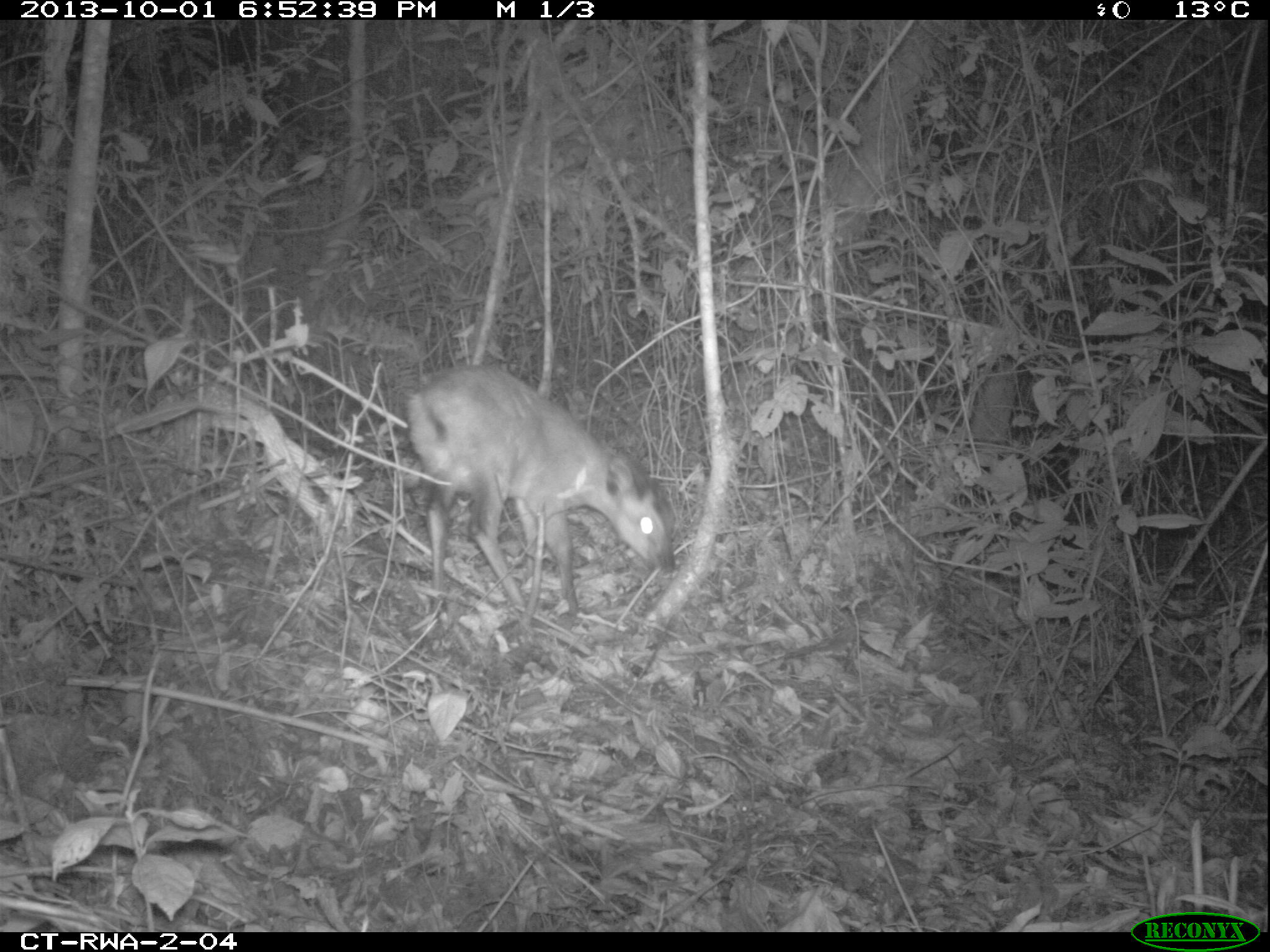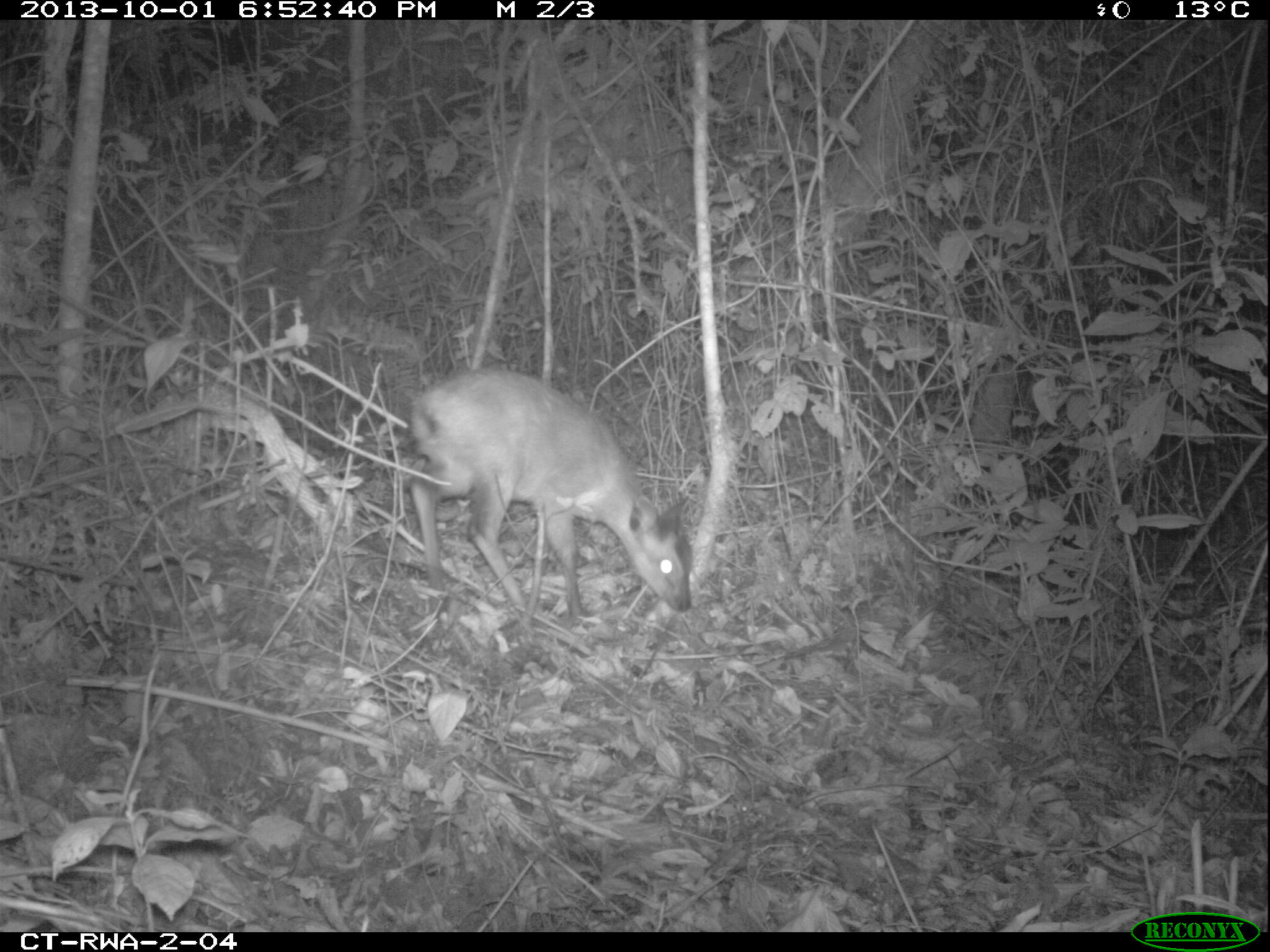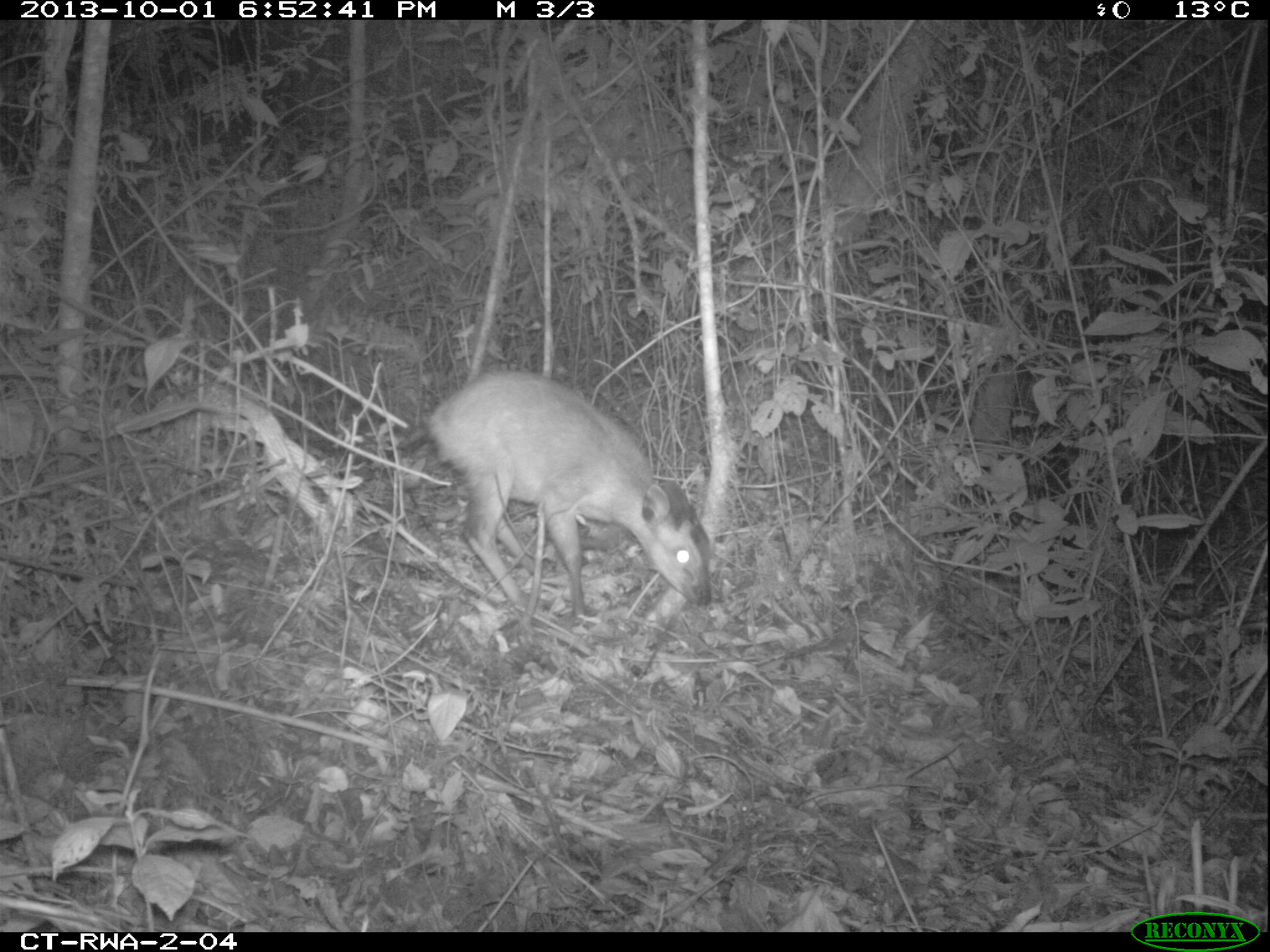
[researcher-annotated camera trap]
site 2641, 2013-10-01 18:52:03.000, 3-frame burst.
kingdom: Animalia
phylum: Chordata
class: Mammalia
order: Artiodactyla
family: Bovidae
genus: Cephalophus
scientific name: Cephalophus nigrifrons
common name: black-fronted duiker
Cephalophus nigrifrons (black-fronted duiker), count 1.